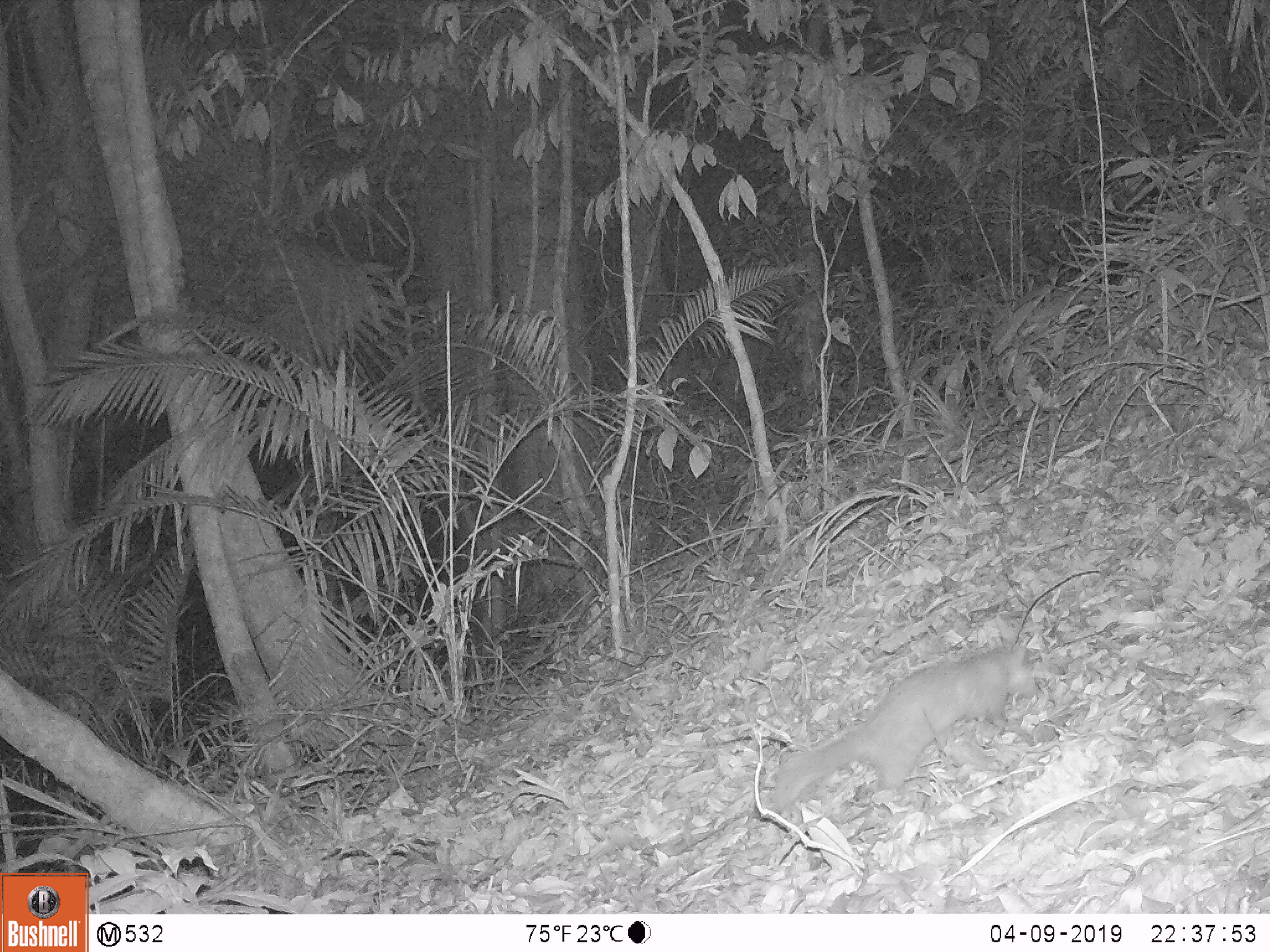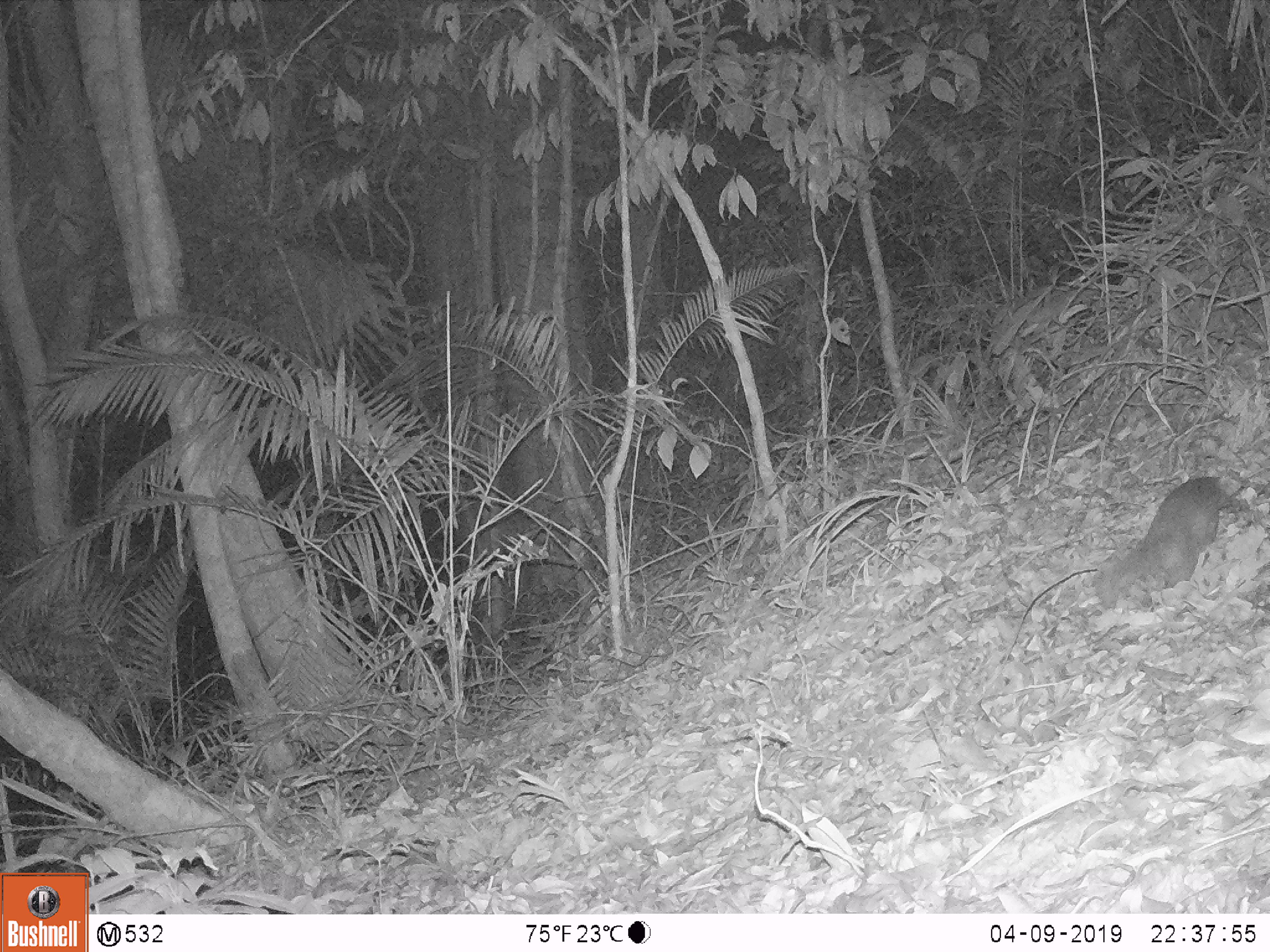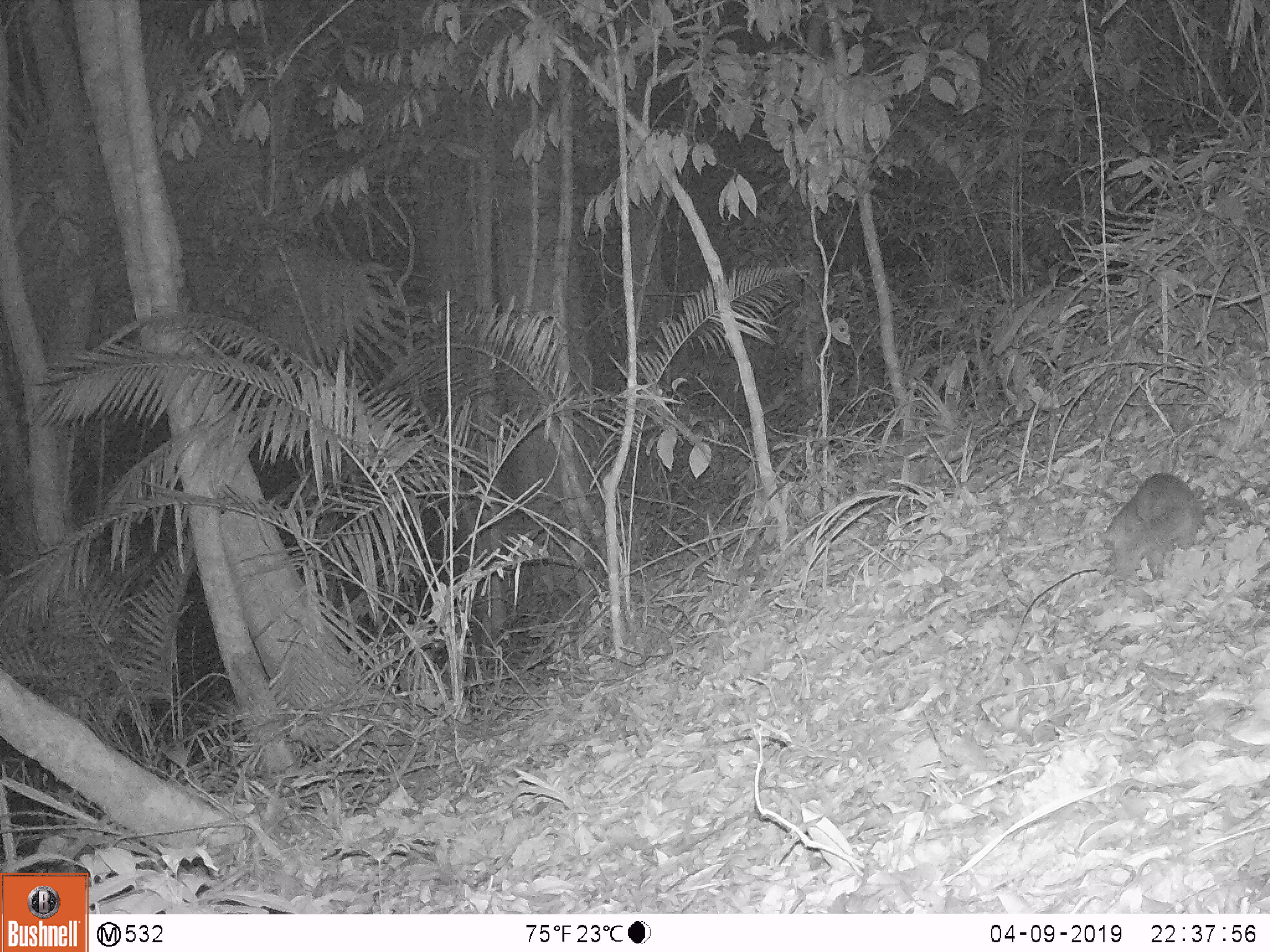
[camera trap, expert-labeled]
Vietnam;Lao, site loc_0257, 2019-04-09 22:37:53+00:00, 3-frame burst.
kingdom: Animalia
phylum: Chordata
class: Mammalia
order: Carnivora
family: Mustelidae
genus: Melogale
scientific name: Melogale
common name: ferret badger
Ferret badger (Melogale). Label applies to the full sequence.